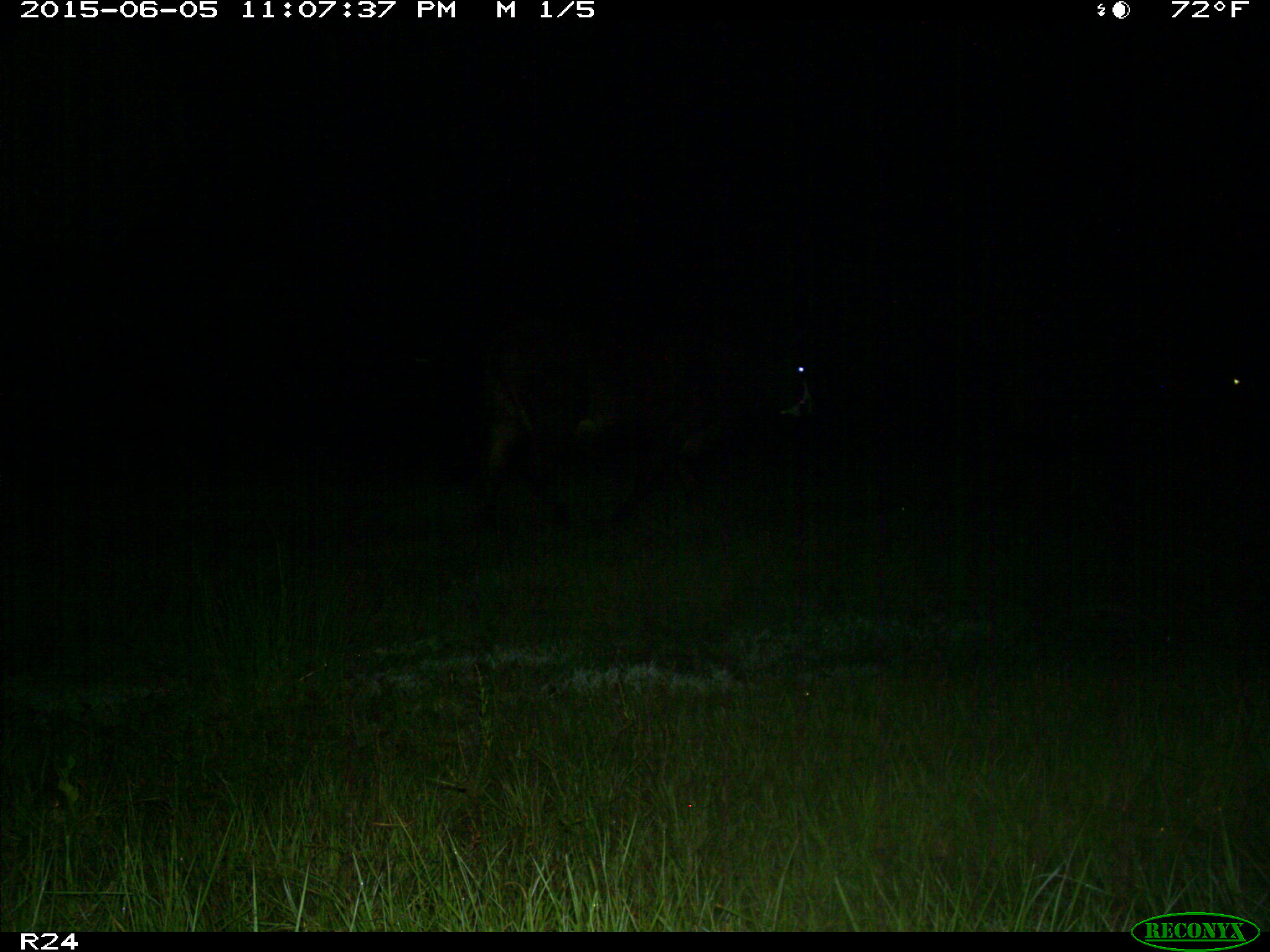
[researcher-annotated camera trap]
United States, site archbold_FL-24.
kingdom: Animalia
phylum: Chordata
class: Mammalia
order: Artiodactyla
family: Bovidae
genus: Bos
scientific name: Bos taurus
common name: domestic cow